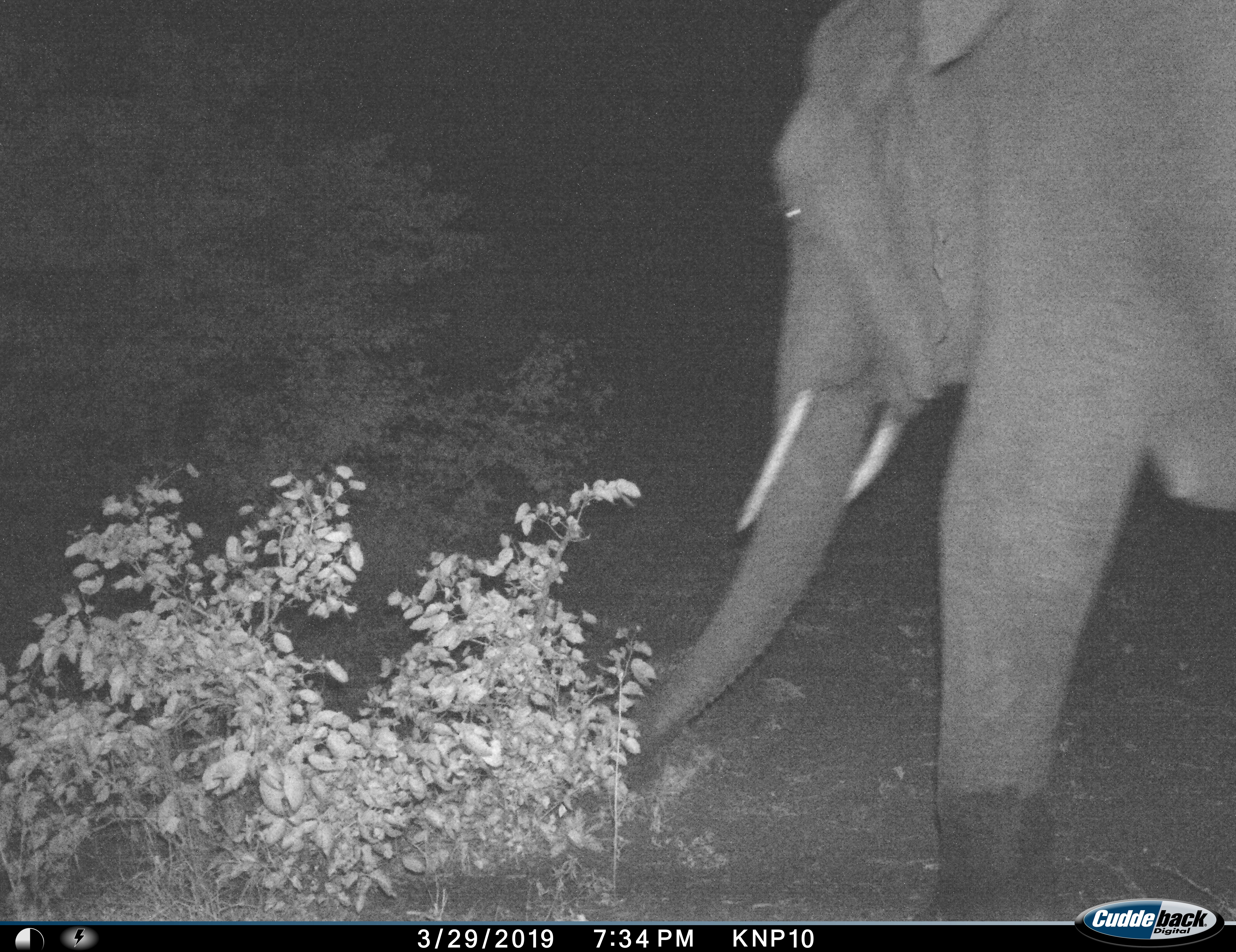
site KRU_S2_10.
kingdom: Animalia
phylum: Chordata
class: Mammalia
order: Proboscidea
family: Elephantidae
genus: Loxodonta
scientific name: Loxodonta africana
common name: african bush elephant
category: elephant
Elephant (african bush elephant) (Loxodonta africana), count 1. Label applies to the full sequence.